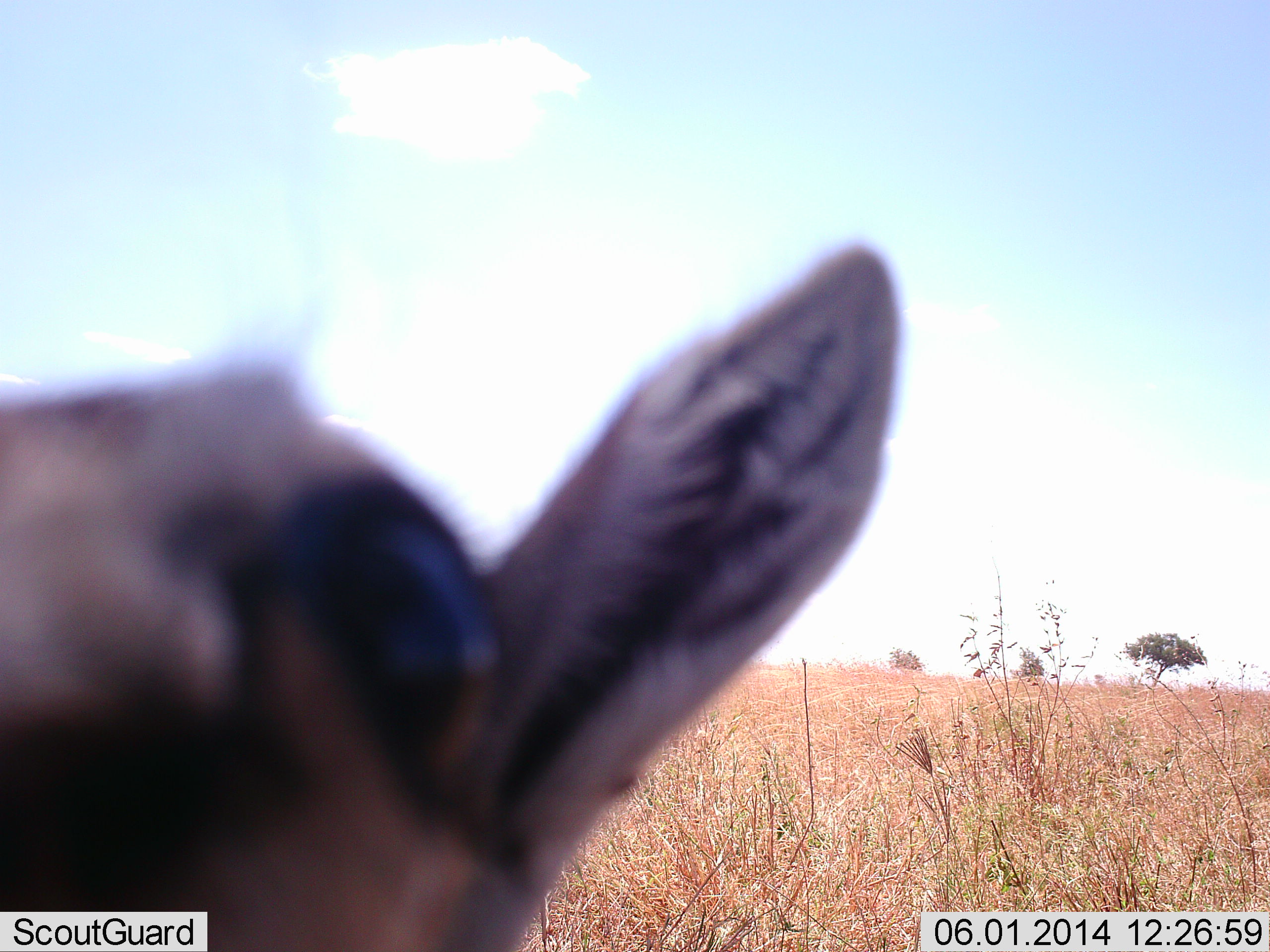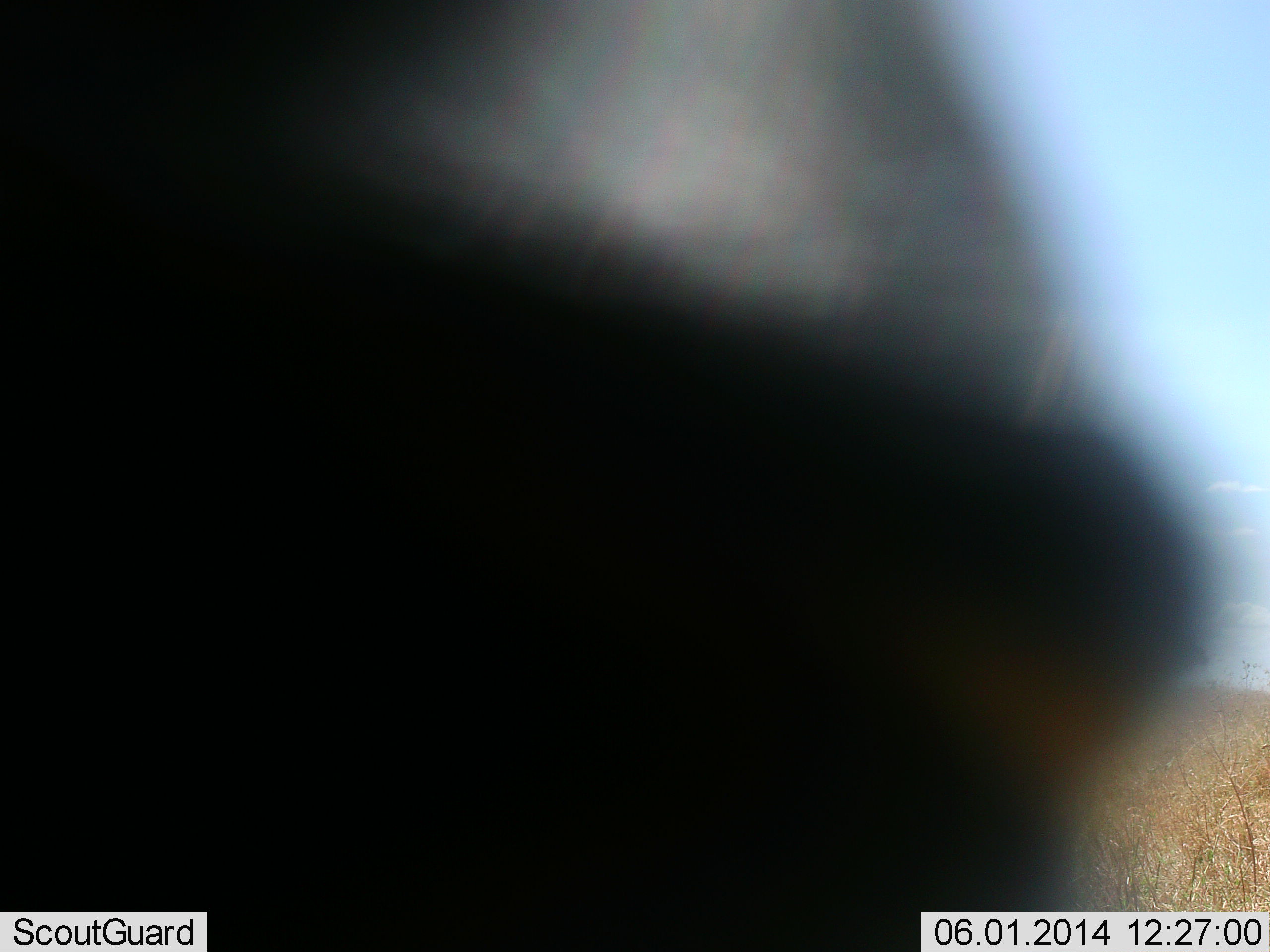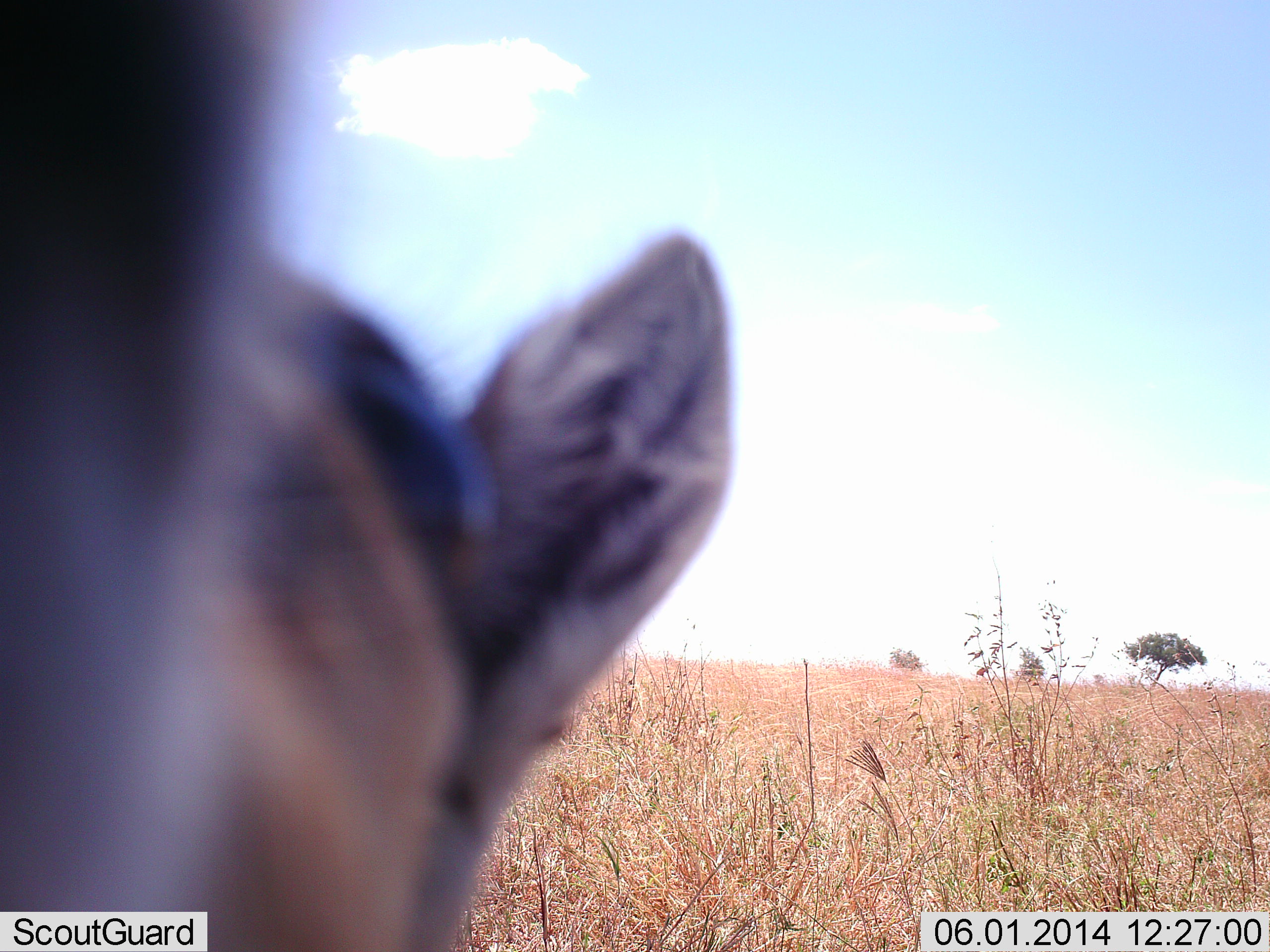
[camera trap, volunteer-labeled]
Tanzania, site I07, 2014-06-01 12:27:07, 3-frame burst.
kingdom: Animalia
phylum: Chordata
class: Mammalia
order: Artiodactyla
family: Bovidae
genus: Eudorcas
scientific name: Eudorcas thomsonii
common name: thomson's gazelle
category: gazellethomsons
Gazellethomsons (thomson's gazelle) (Eudorcas thomsonii), count 1. Behavior (volunteer vote fractions): standing 70%, resting 10%, moving 20%, interacting 20%. Young present (vote fraction): 10%. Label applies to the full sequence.